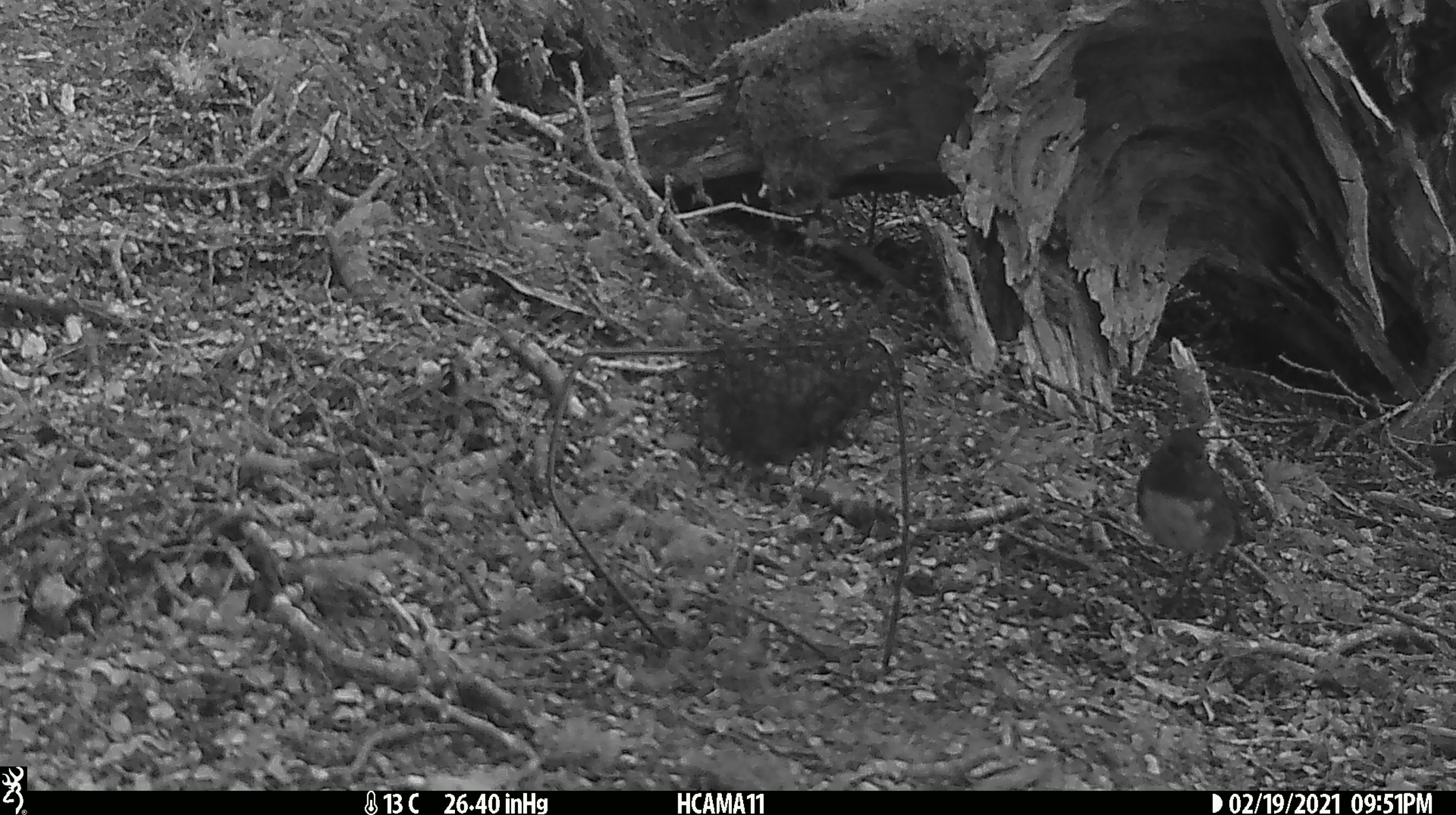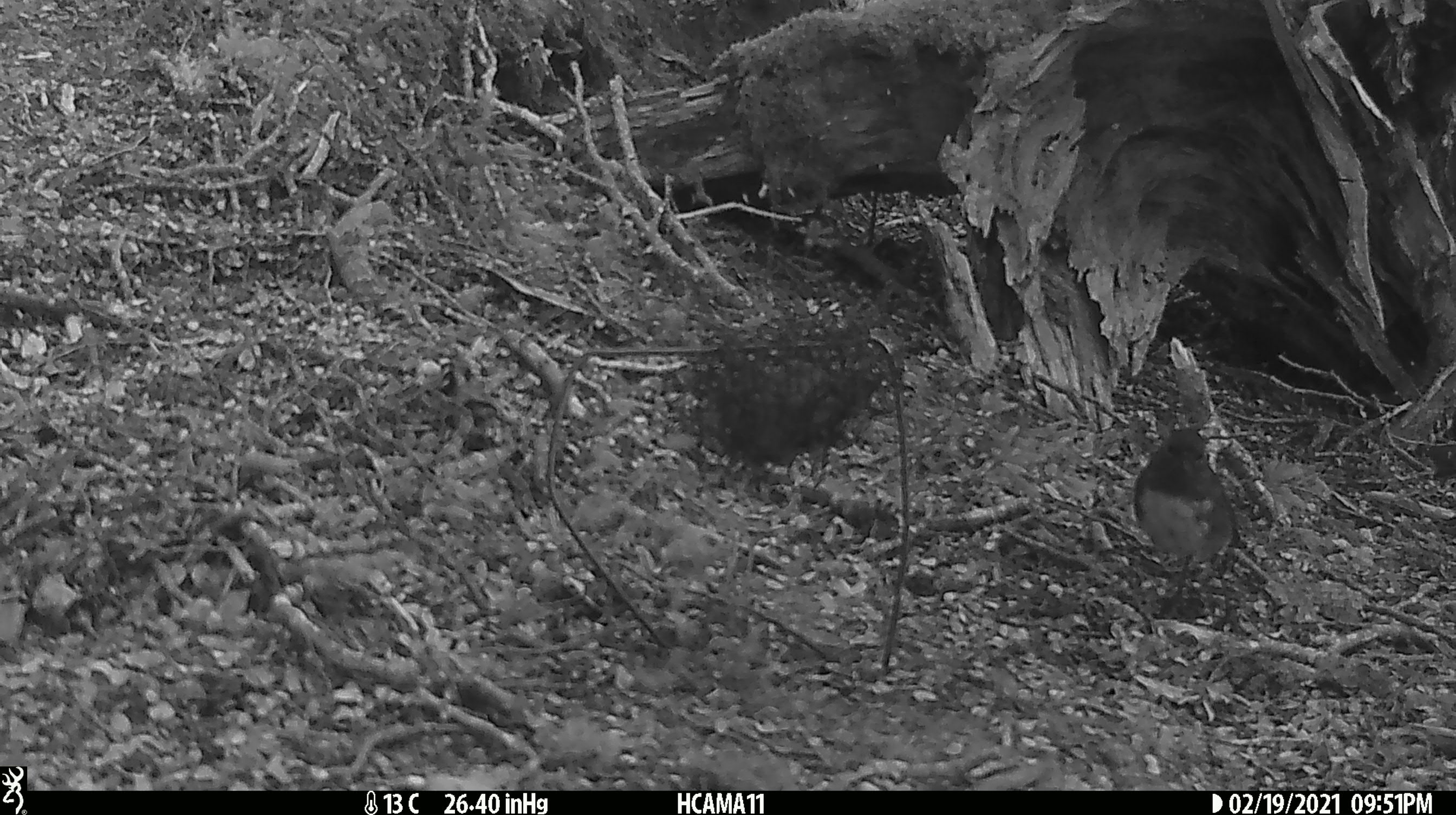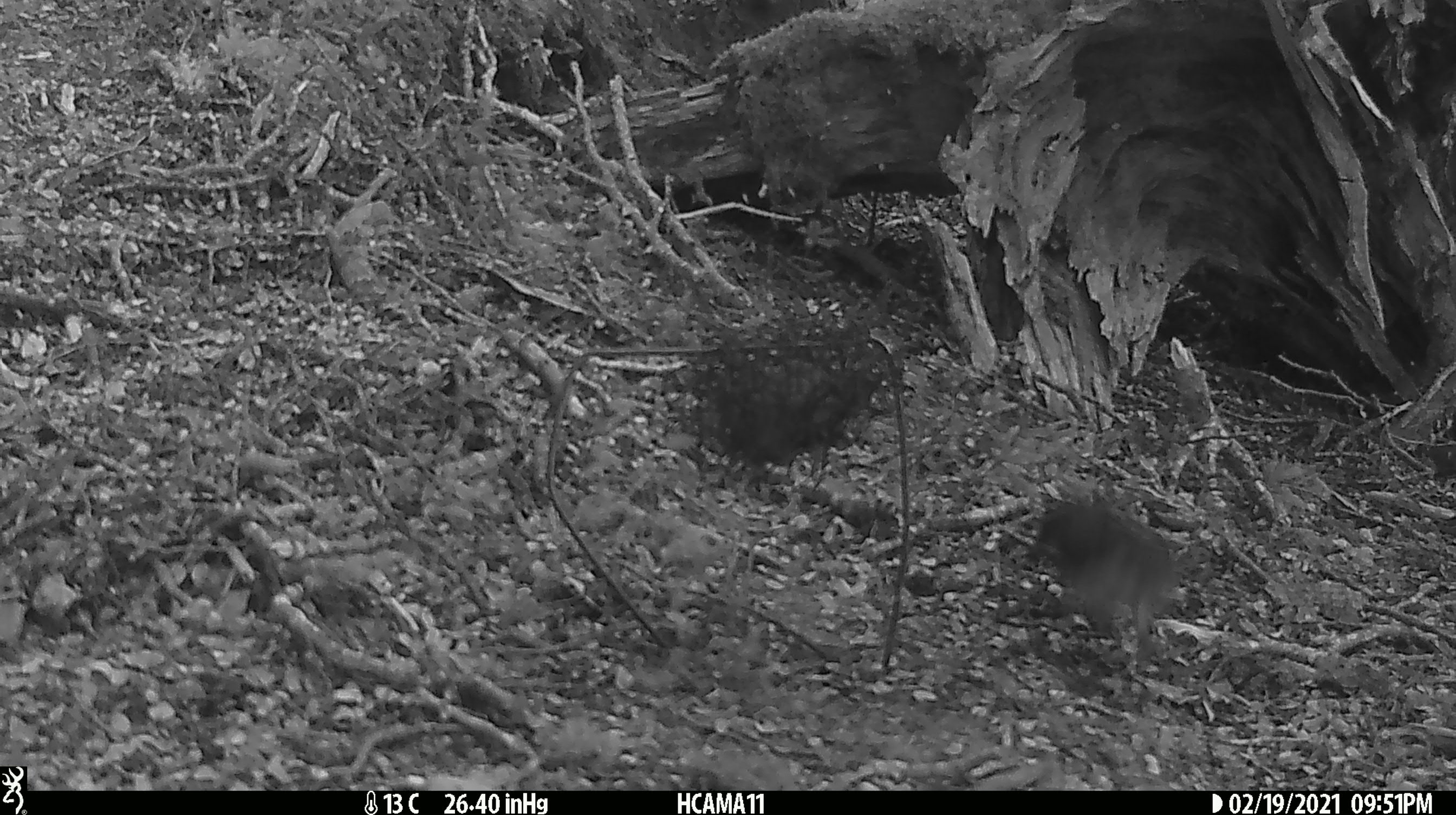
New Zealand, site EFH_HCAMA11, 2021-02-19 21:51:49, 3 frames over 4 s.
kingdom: Animalia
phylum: Chordata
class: Aves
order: Passeriformes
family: Petroicidae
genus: Petroica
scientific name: Petroica australis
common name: new zealand robin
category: robin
Robin (new zealand robin) (Petroica australis).